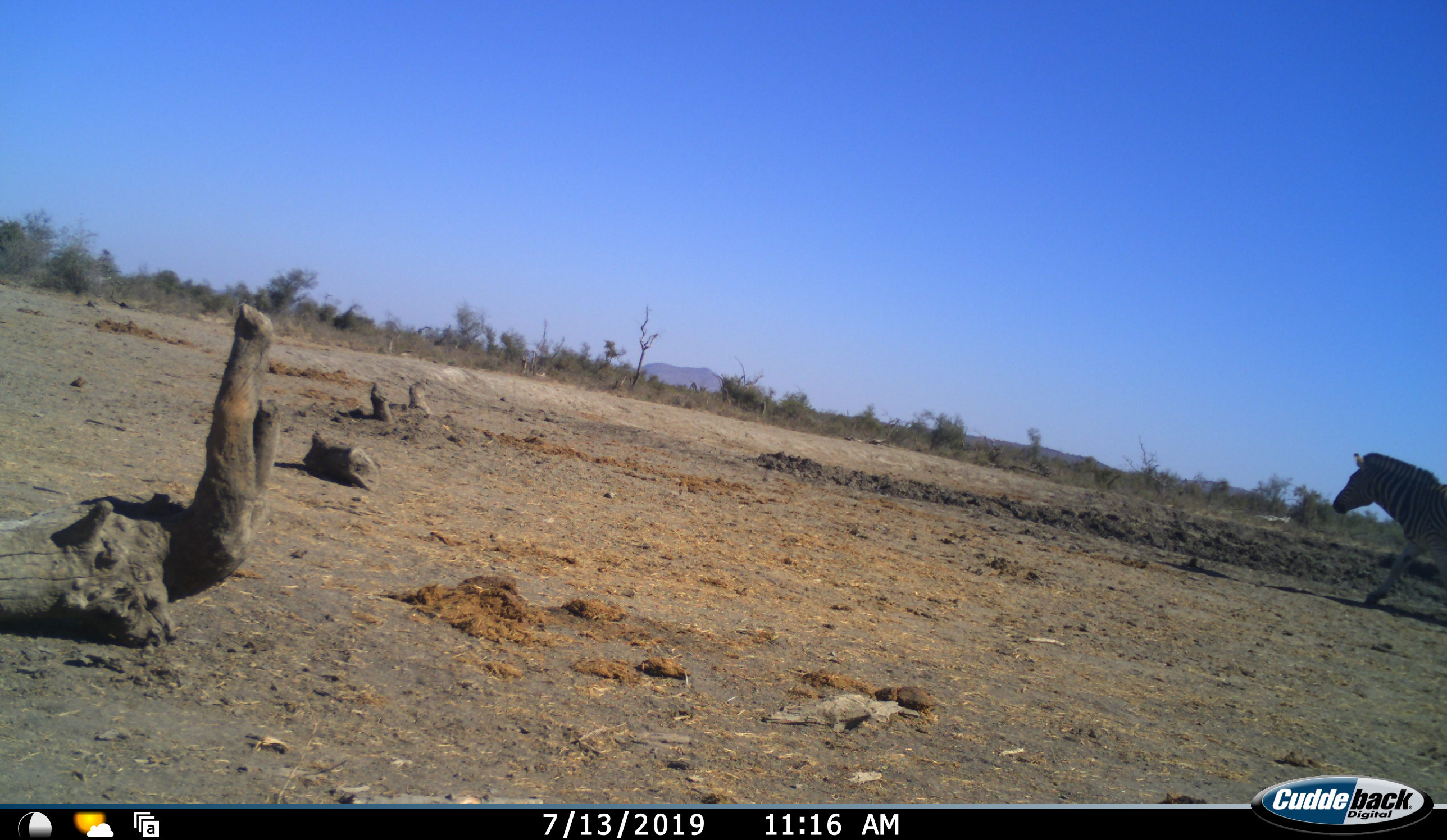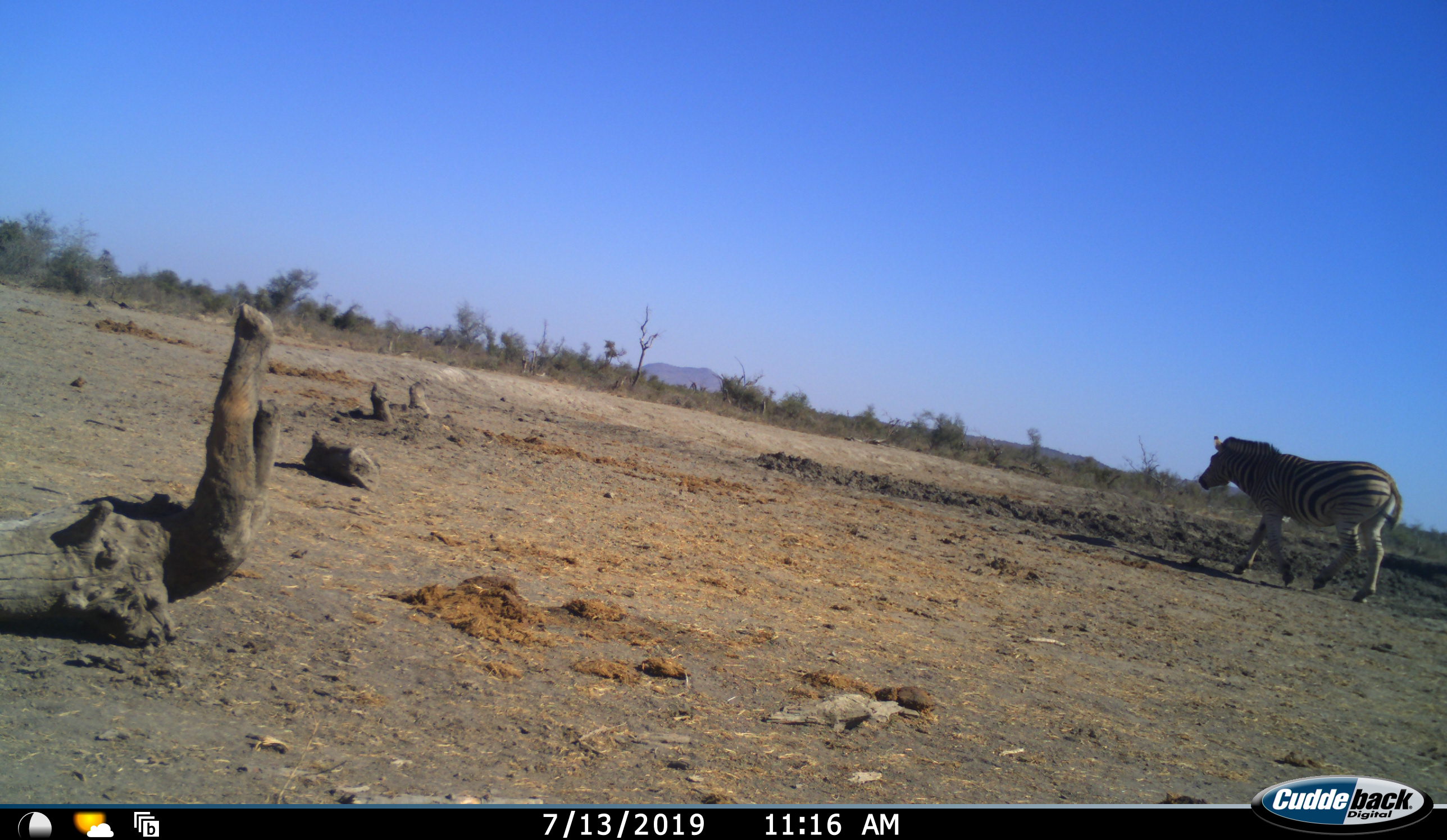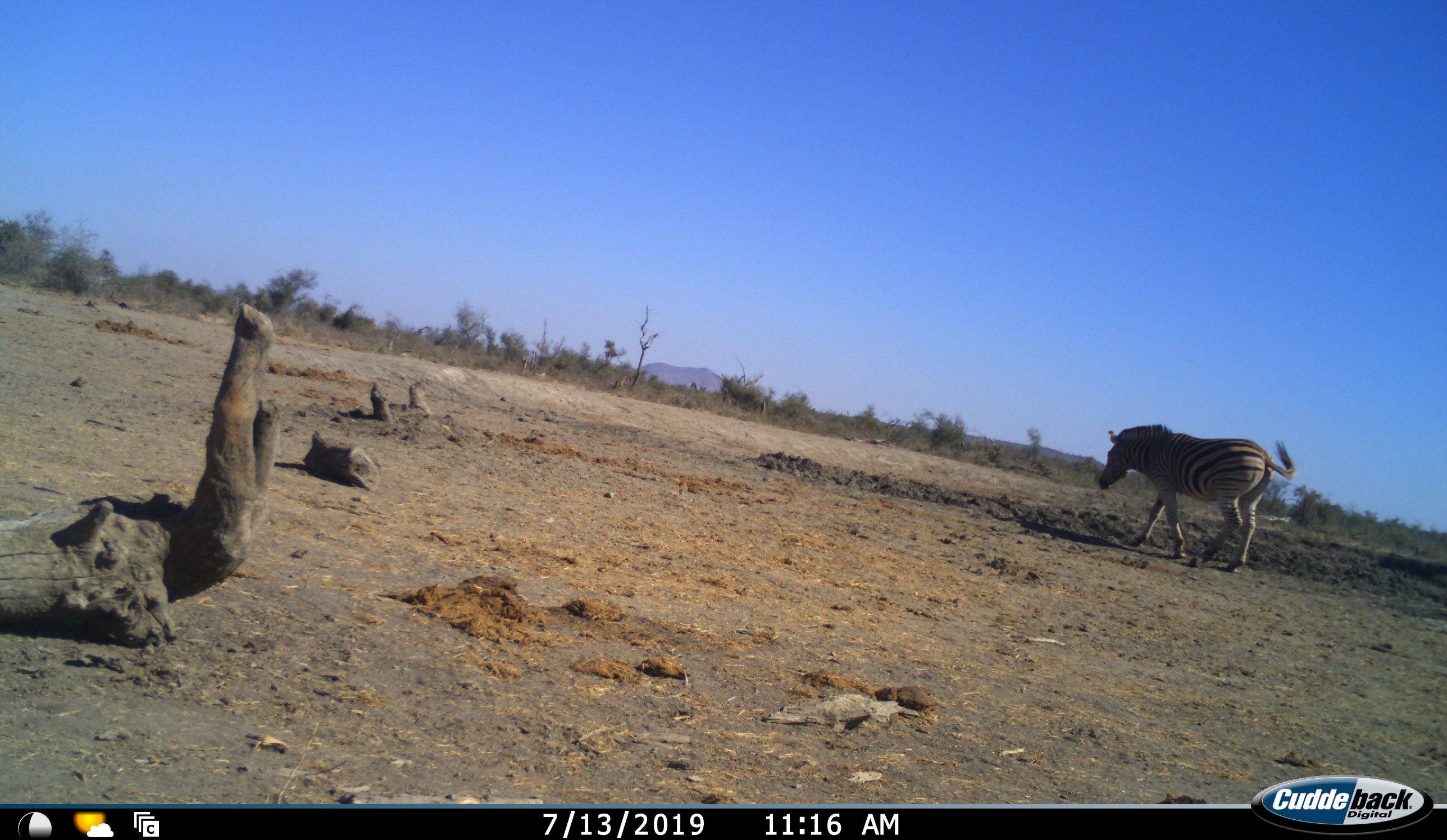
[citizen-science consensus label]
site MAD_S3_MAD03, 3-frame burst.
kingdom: Animalia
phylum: Chordata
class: Mammalia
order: Perissodactyla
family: Equidae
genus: Equus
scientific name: Equus quagga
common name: plains zebra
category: zebraplains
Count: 1.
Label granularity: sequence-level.